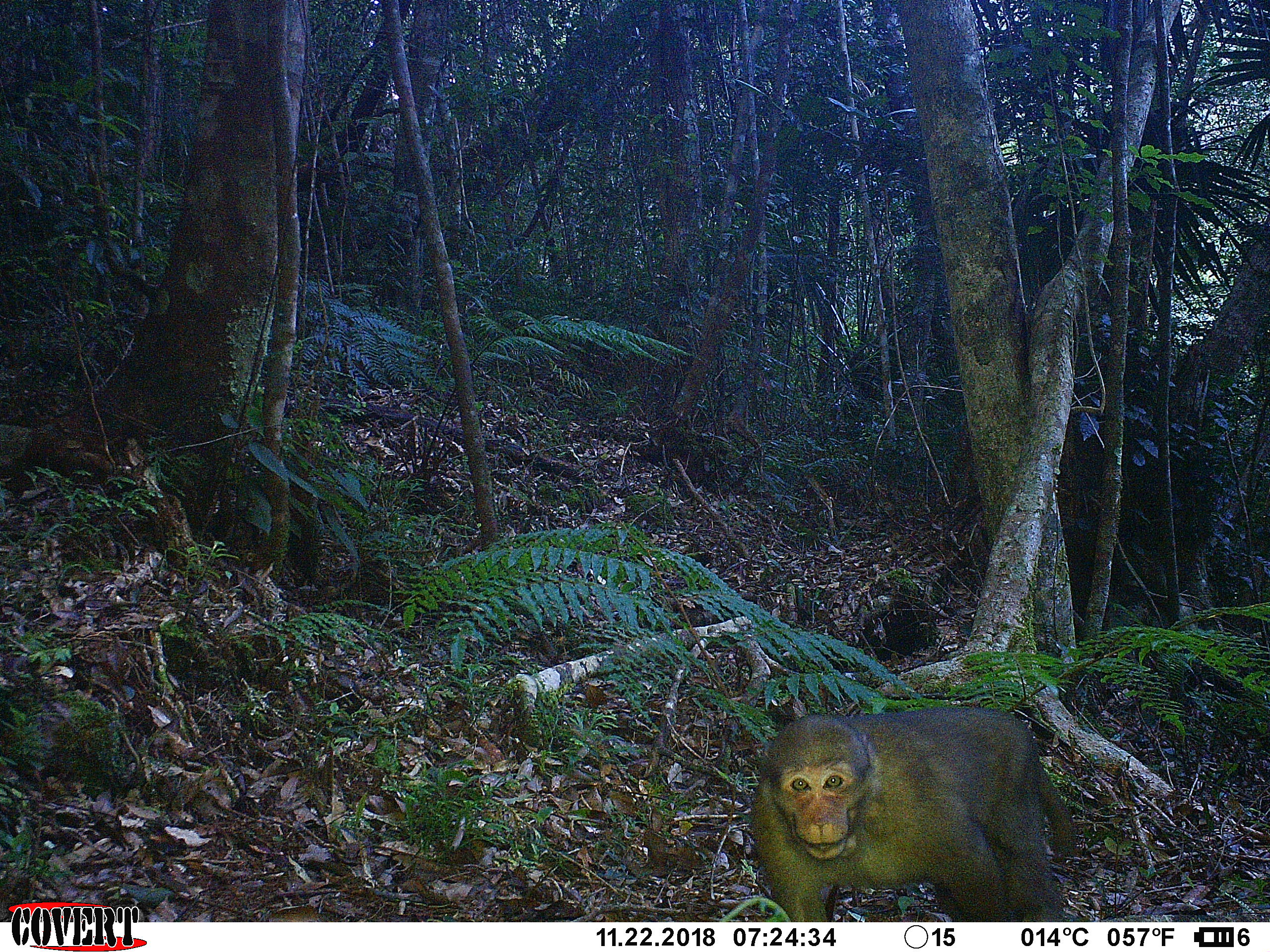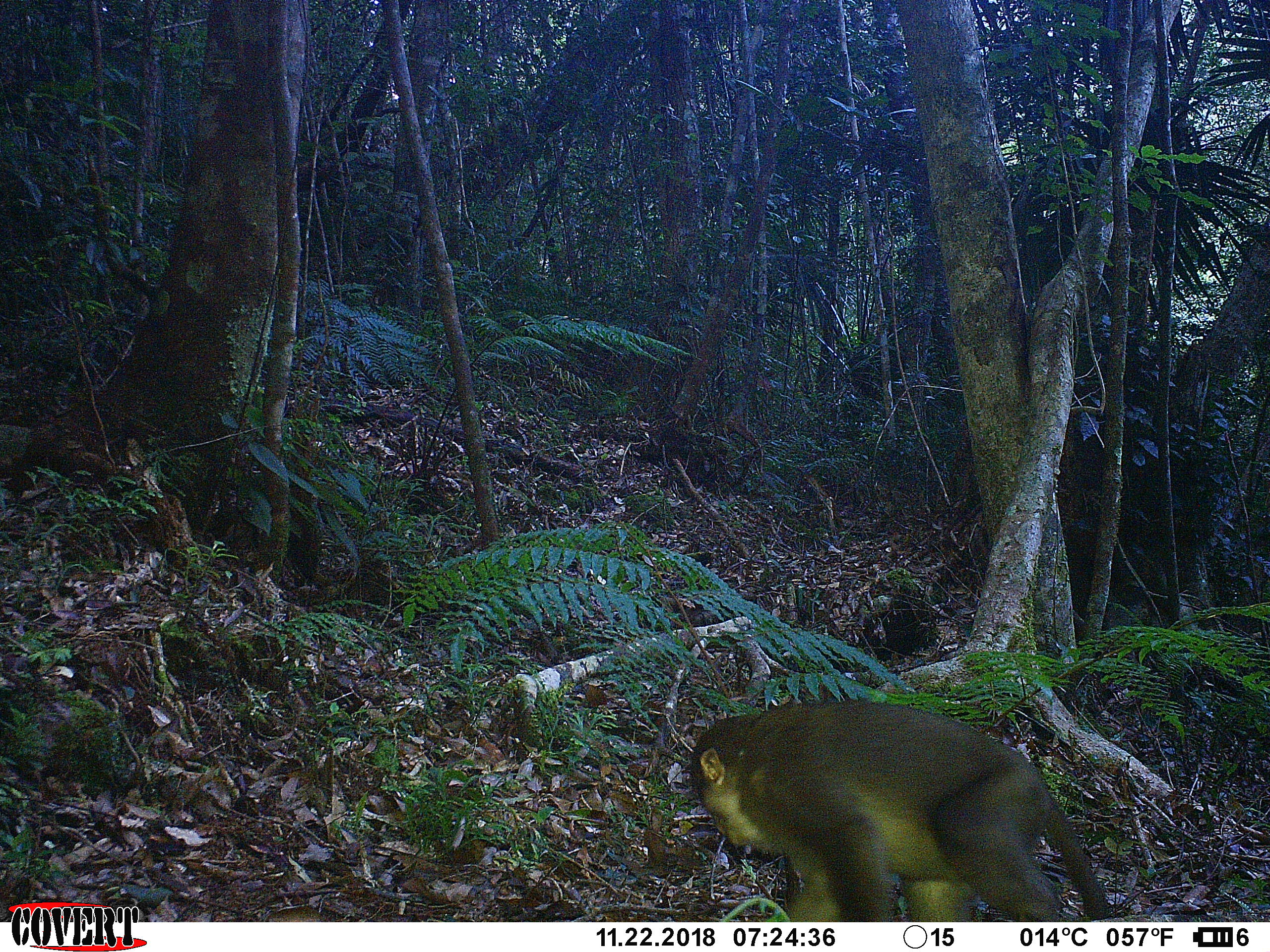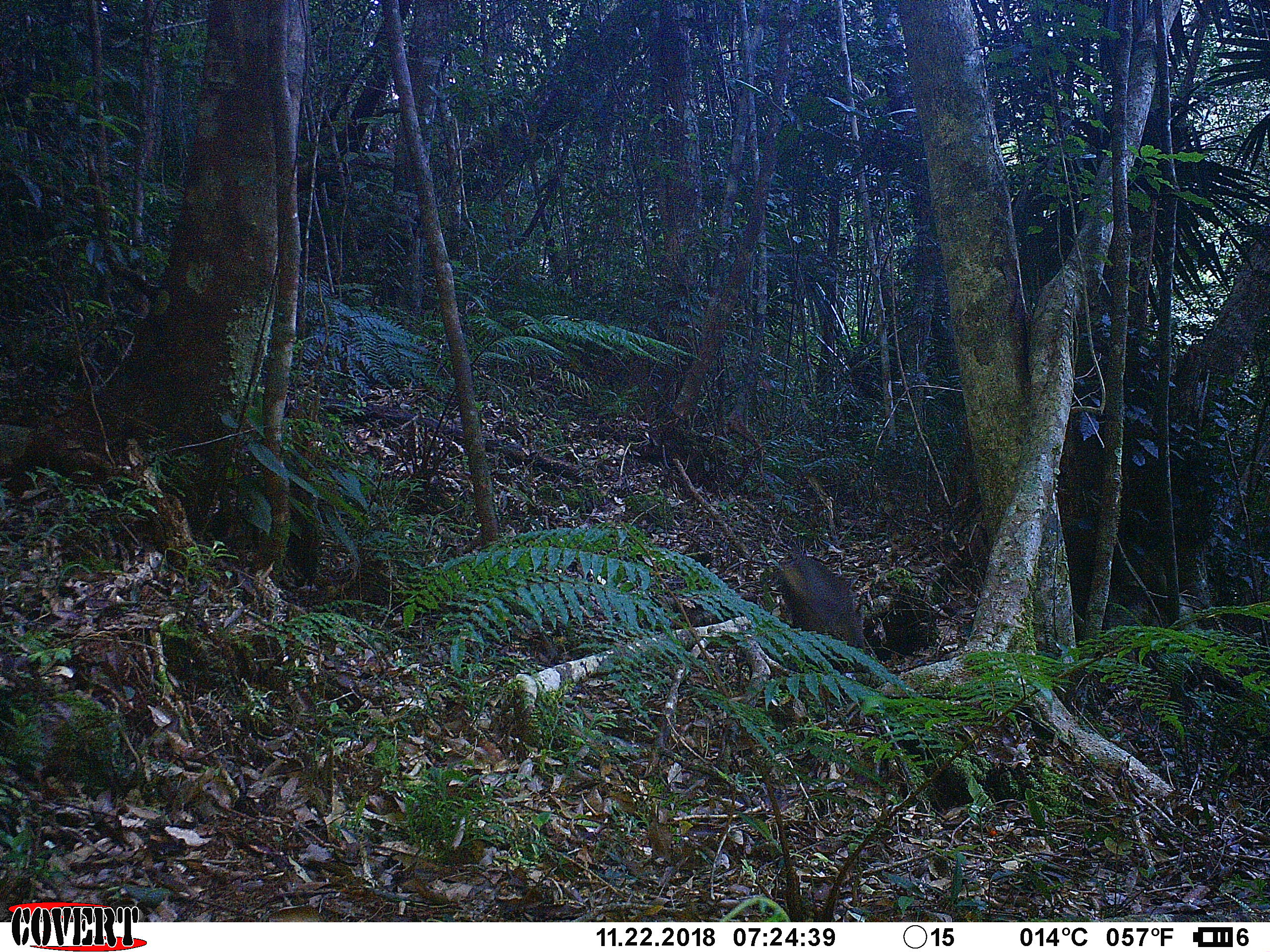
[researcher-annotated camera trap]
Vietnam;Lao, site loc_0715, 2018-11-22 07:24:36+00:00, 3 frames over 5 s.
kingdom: Animalia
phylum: Chordata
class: Mammalia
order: Primates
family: Cercopithecidae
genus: Macaca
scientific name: Macaca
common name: macaques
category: assam or rhesus macaque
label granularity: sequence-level